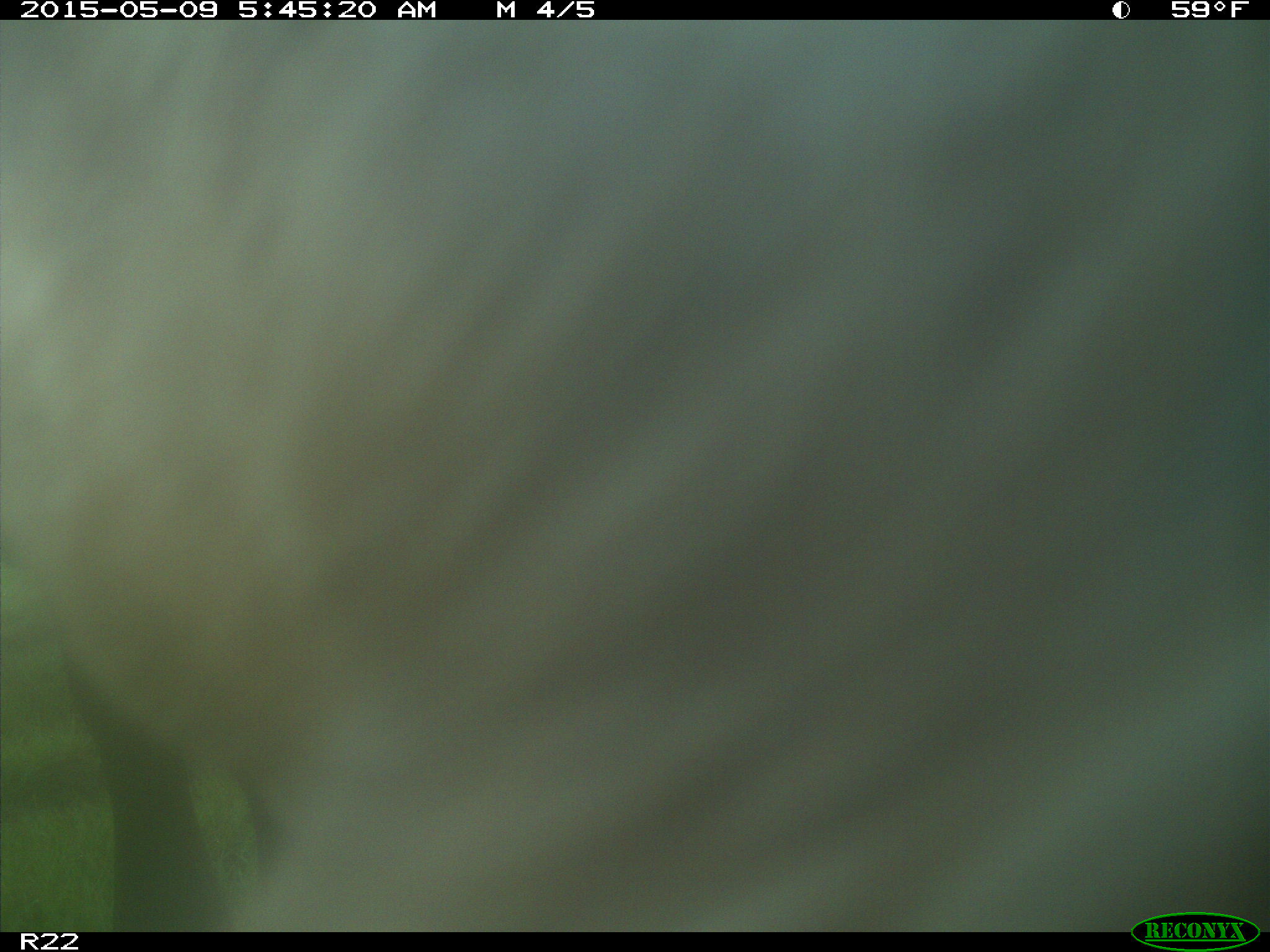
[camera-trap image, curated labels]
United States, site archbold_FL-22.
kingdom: Animalia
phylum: Chordata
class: Mammalia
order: Artiodactyla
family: Bovidae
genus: Bos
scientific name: Bos taurus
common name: domestic cow